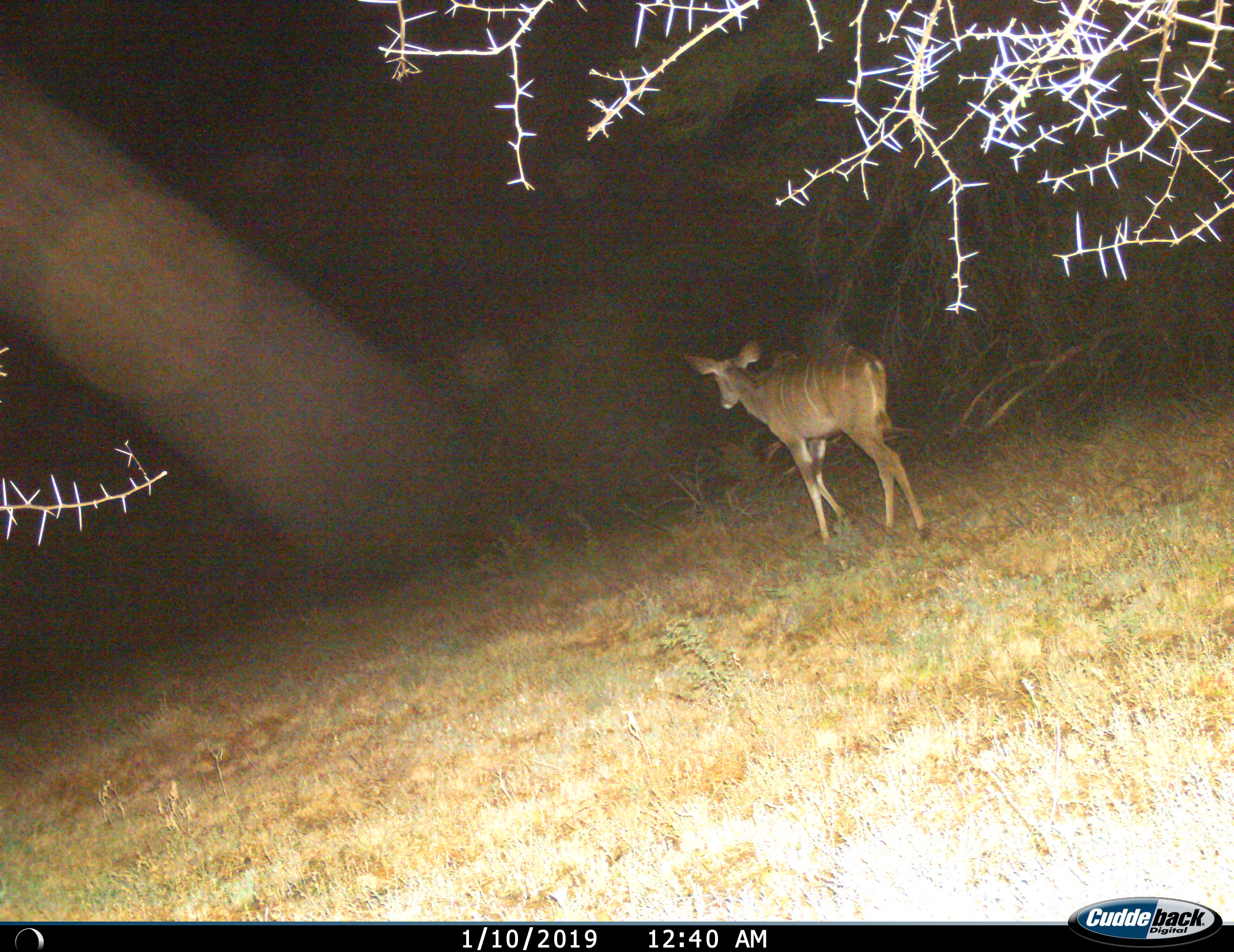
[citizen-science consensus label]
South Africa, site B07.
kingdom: Animalia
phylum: Chordata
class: Mammalia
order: Artiodactyla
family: Bovidae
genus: Tragelaphus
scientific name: Tragelaphus strepsiceros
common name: greater kudu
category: kudu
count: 1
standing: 10%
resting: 0%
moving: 90%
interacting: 0%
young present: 0%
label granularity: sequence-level